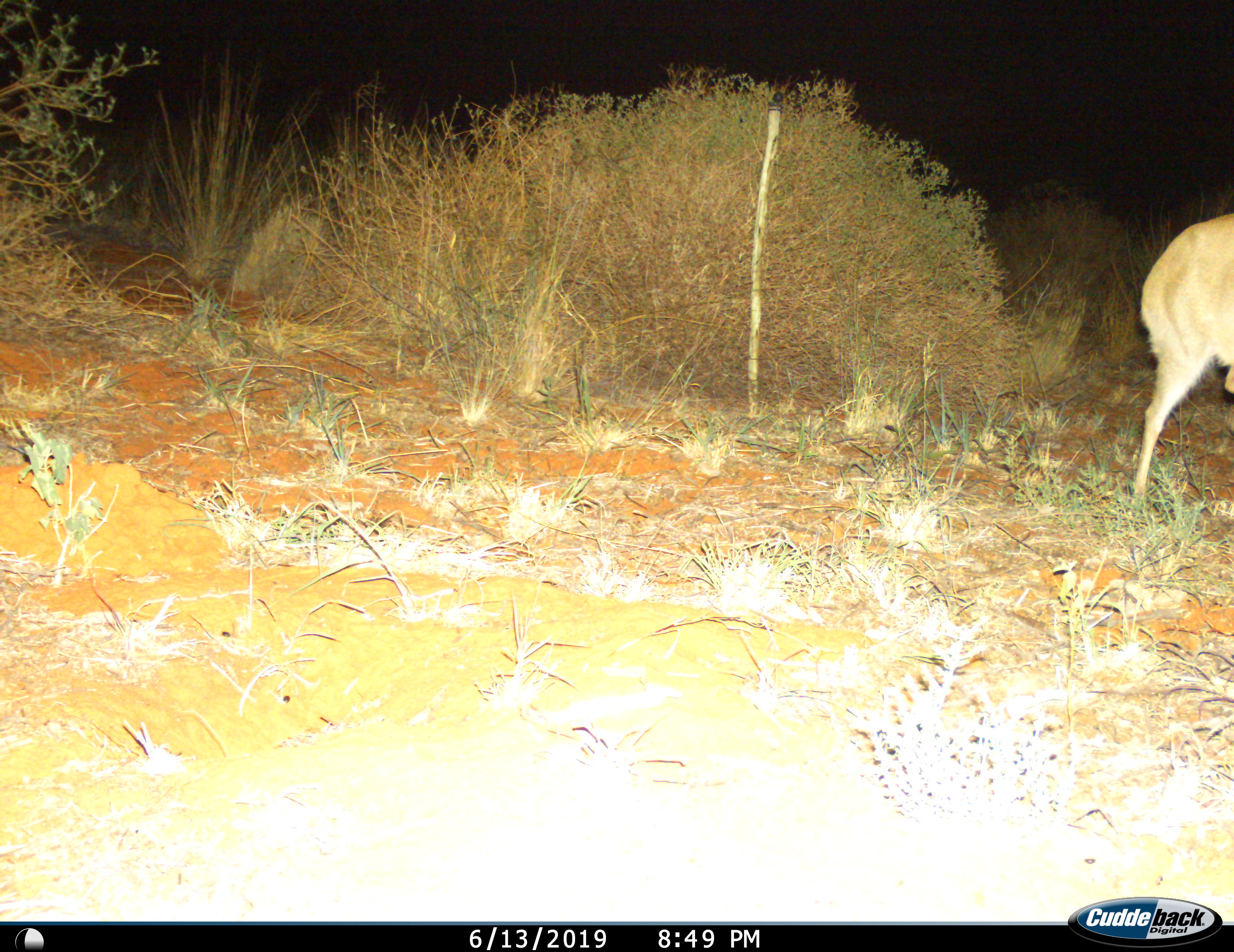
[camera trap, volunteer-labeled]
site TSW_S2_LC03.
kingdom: Animalia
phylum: Chordata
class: Mammalia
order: Artiodactyla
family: Bovidae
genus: Raphicerus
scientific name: Raphicerus campestris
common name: steenbok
Steenbok (Raphicerus campestris), count 1. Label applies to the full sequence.